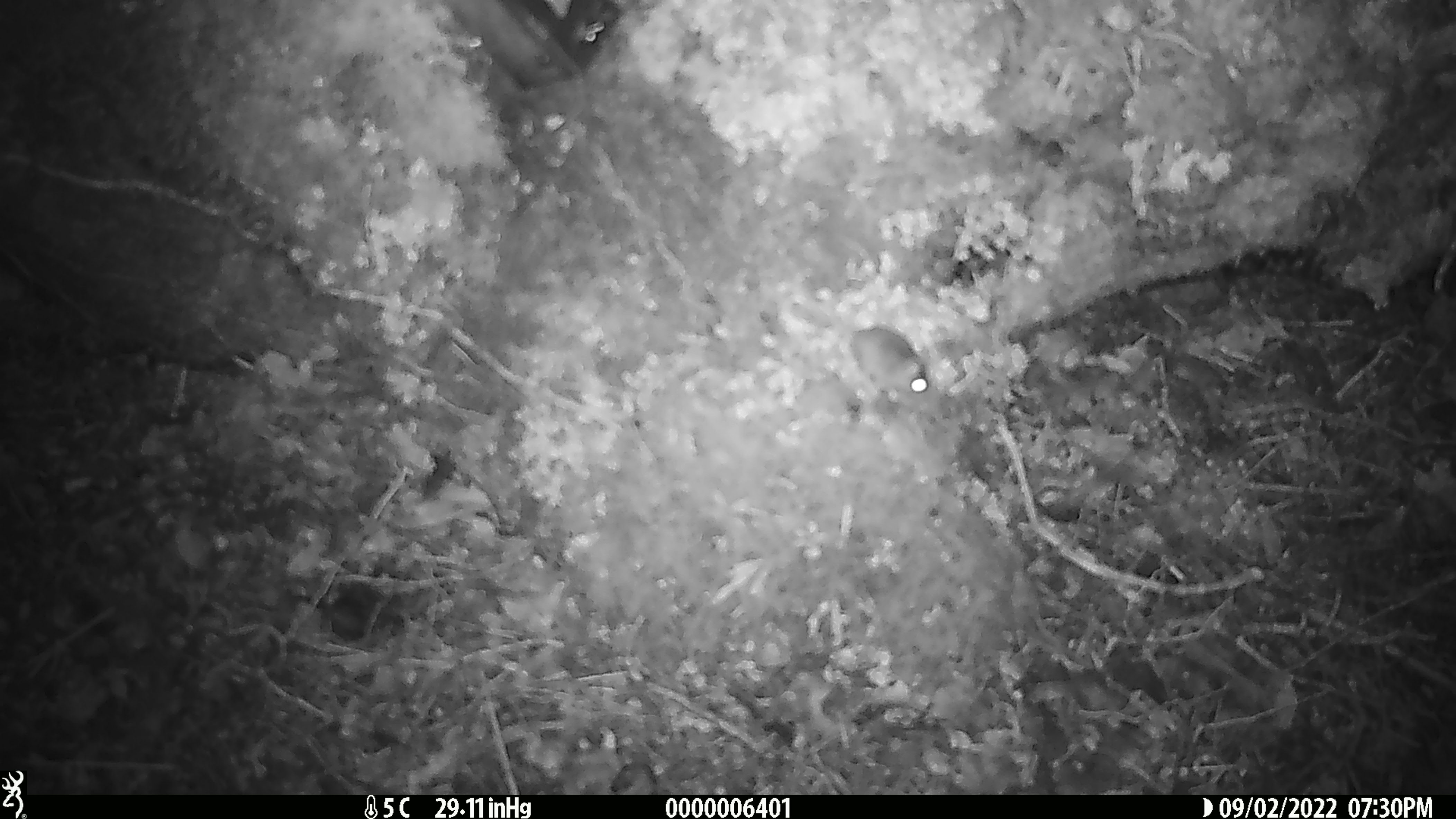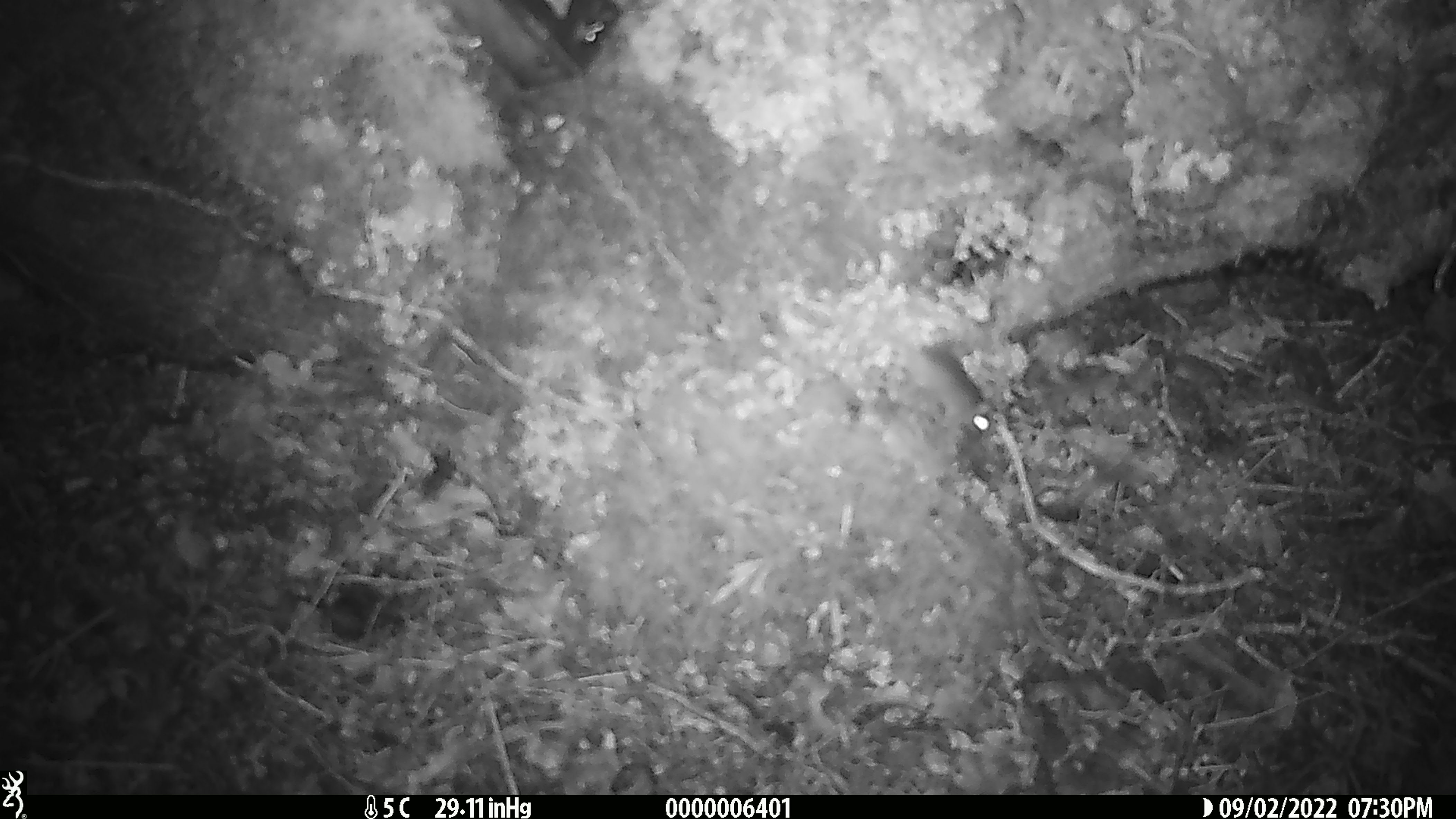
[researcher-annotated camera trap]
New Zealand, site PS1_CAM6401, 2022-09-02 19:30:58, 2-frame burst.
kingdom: Animalia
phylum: Chordata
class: Mammalia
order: Rodentia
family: Muridae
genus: Mus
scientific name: Mus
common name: mouse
Mouse (Mus).